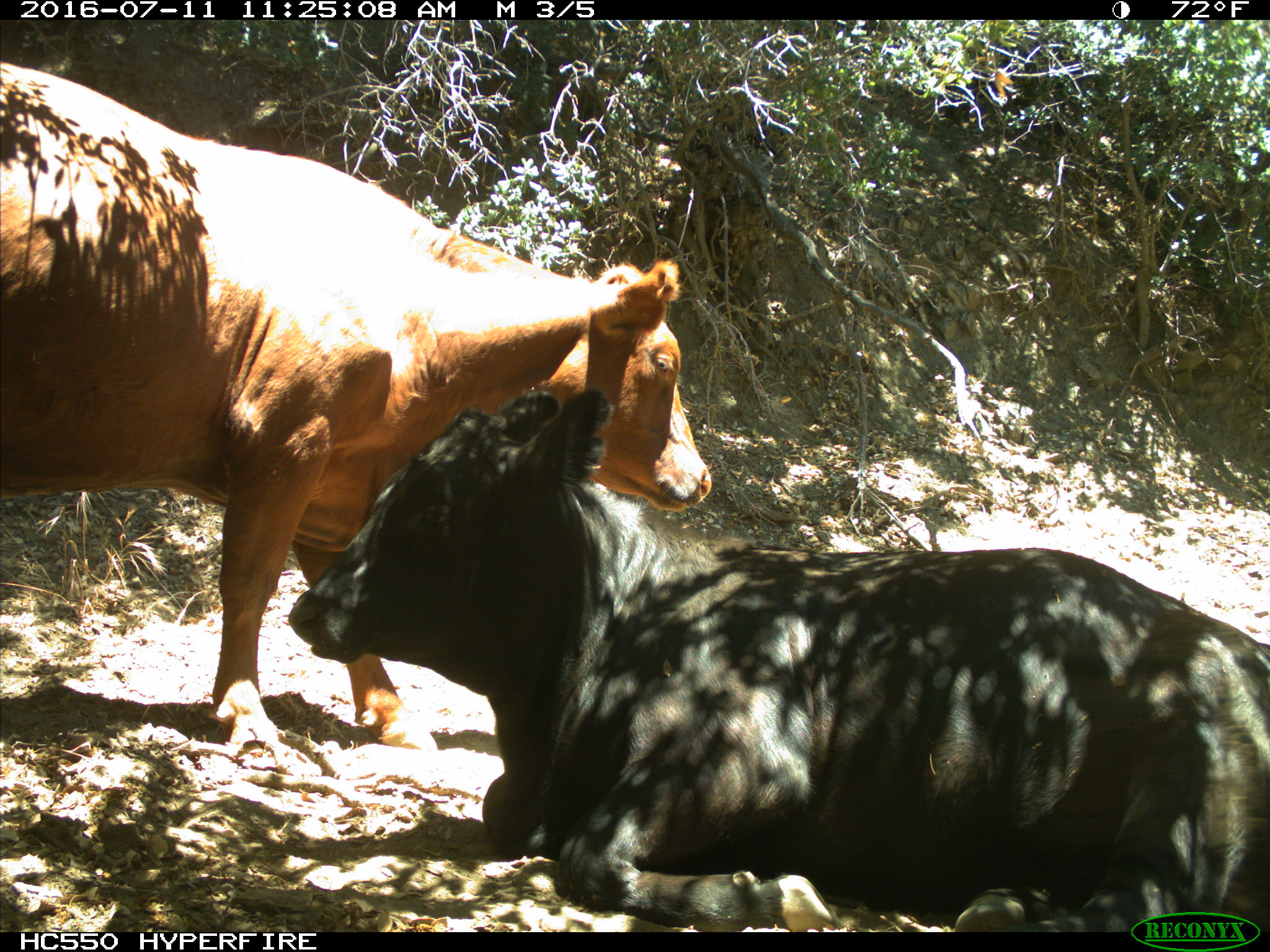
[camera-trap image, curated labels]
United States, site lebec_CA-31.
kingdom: Animalia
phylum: Chordata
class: Mammalia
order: Artiodactyla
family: Bovidae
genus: Bos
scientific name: Bos taurus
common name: domestic cow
Bos taurus (domestic cow).